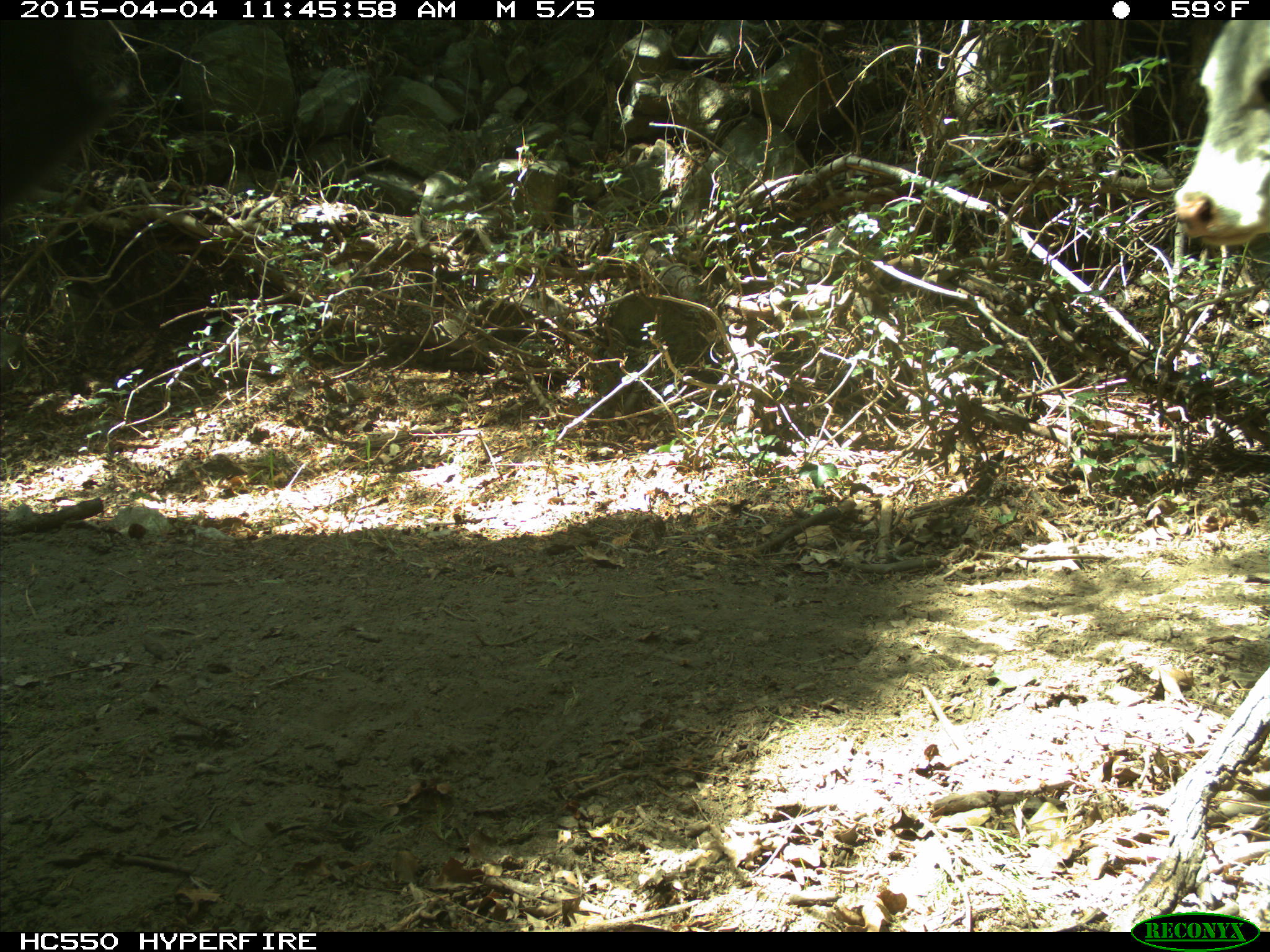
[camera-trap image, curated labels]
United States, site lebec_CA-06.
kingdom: Animalia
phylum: Chordata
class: Mammalia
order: Artiodactyla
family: Bovidae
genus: Bos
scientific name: Bos taurus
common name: domestic cow